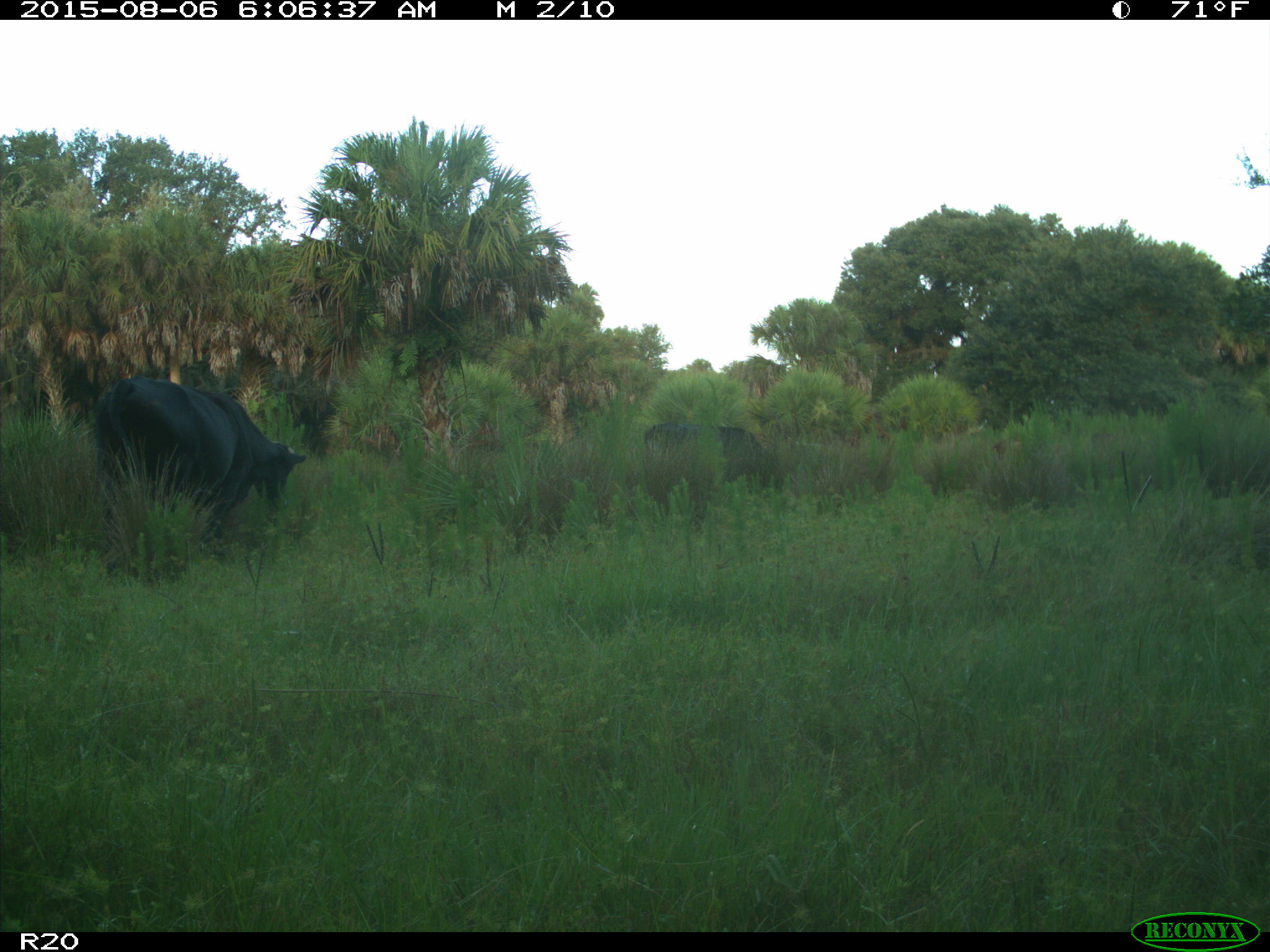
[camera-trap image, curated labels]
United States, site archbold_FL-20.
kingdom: Animalia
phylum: Chordata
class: Mammalia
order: Artiodactyla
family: Bovidae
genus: Bos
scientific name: Bos taurus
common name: domestic cow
Bos taurus (domestic cow).